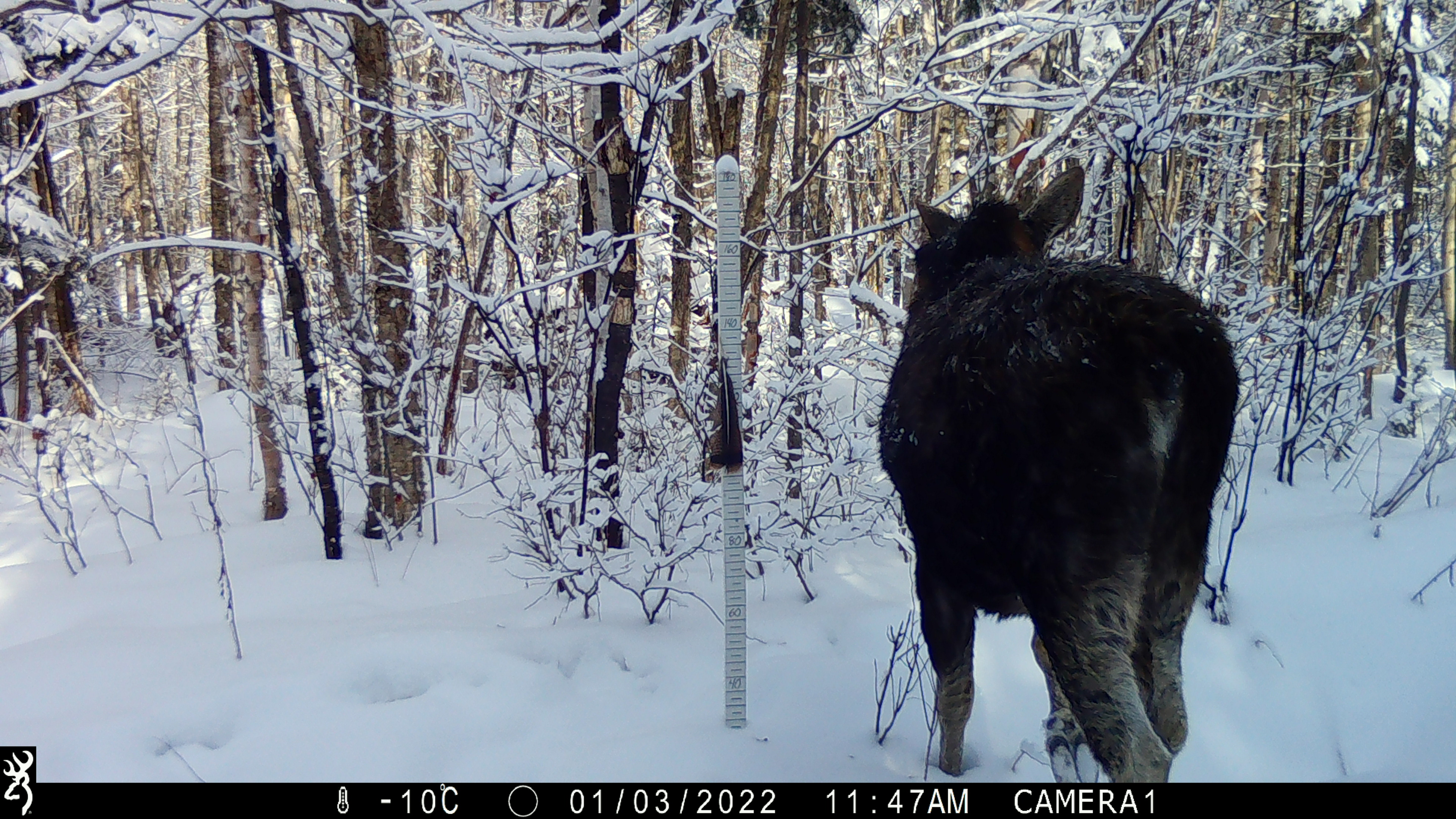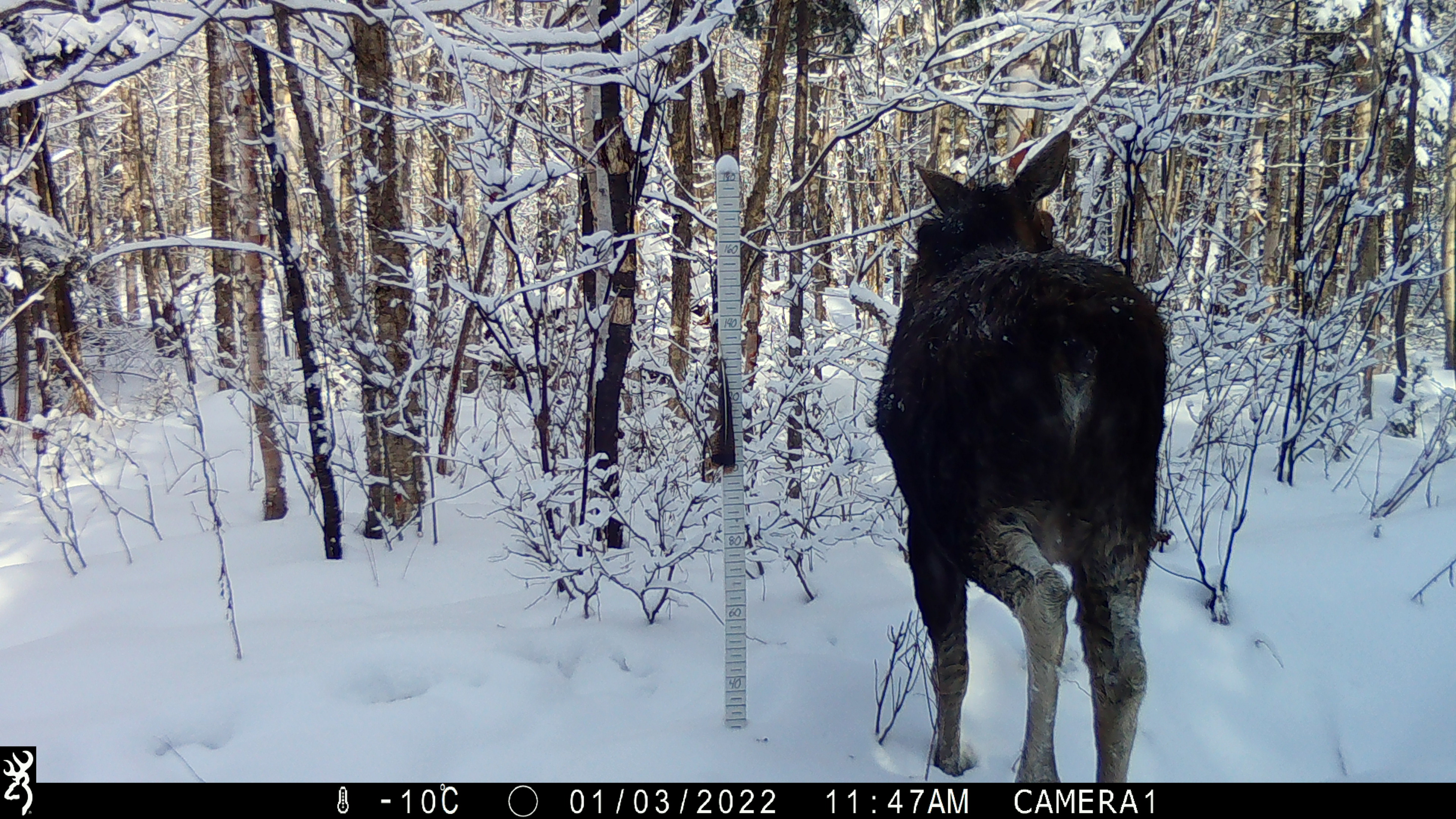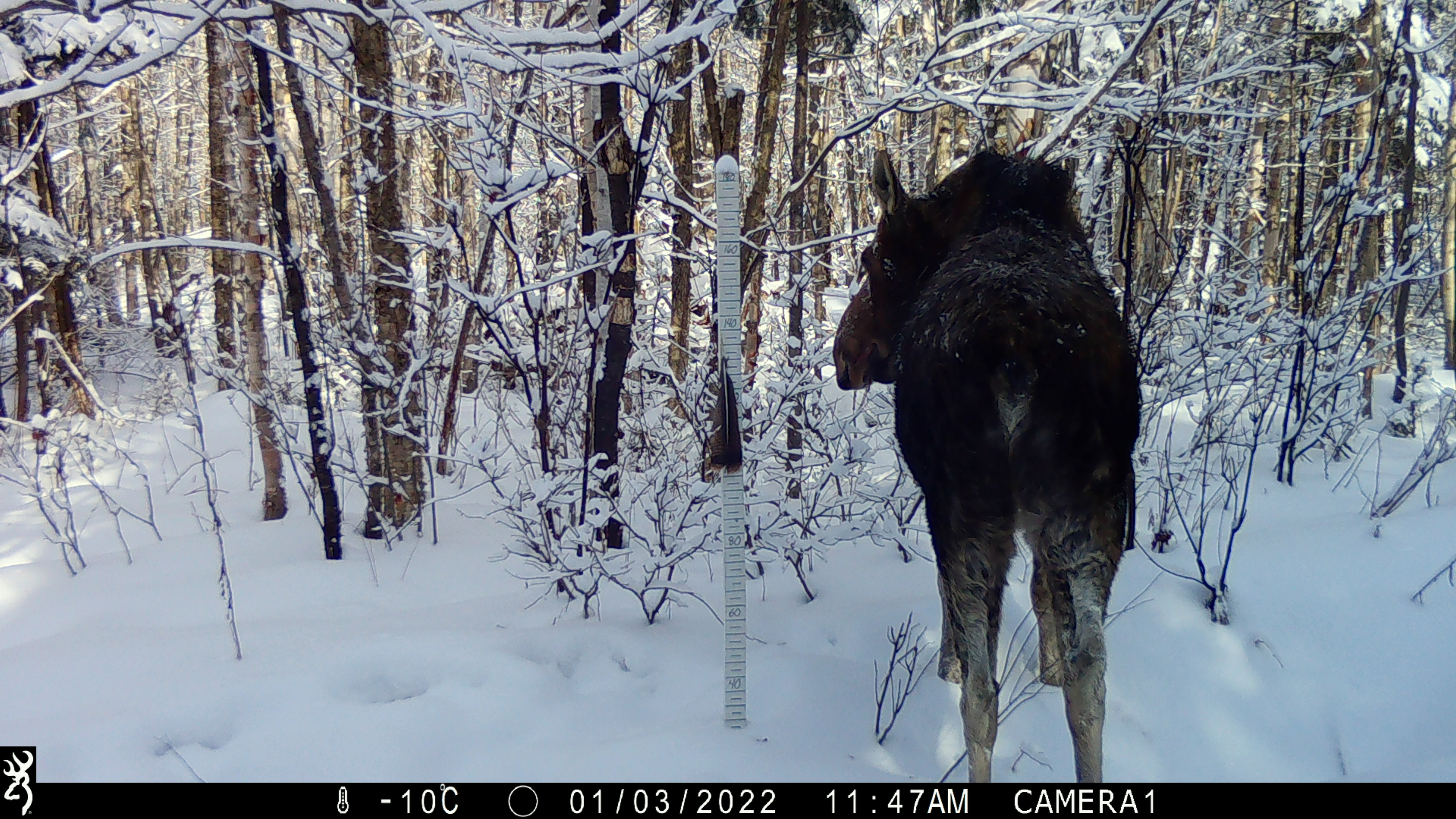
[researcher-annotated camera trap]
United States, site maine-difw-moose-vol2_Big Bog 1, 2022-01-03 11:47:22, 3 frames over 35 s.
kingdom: Animalia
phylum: Chordata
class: Mammalia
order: Artiodactyla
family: Cervidae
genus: Alces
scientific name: Alces alces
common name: moose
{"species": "moose (Alces alces)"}